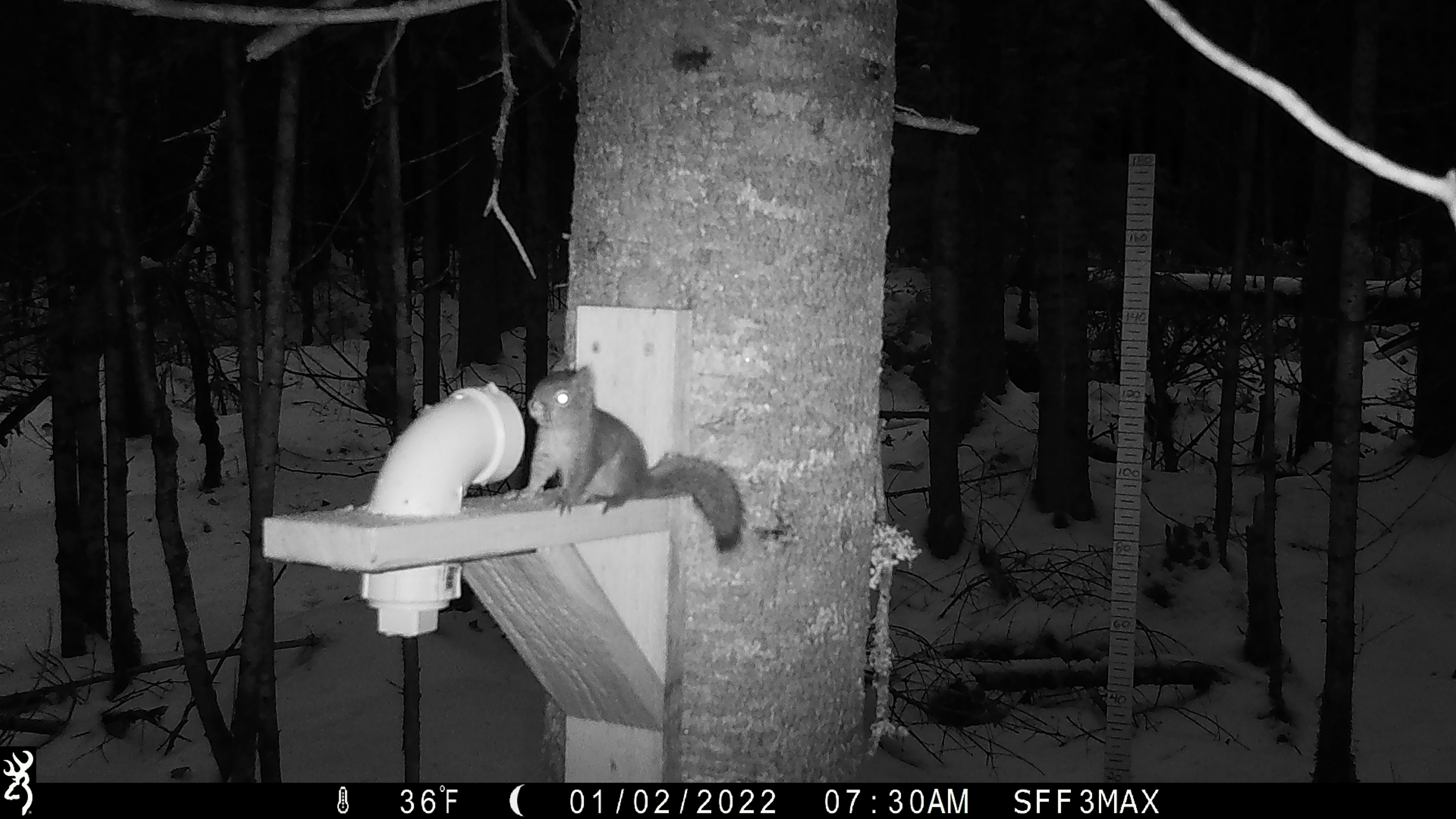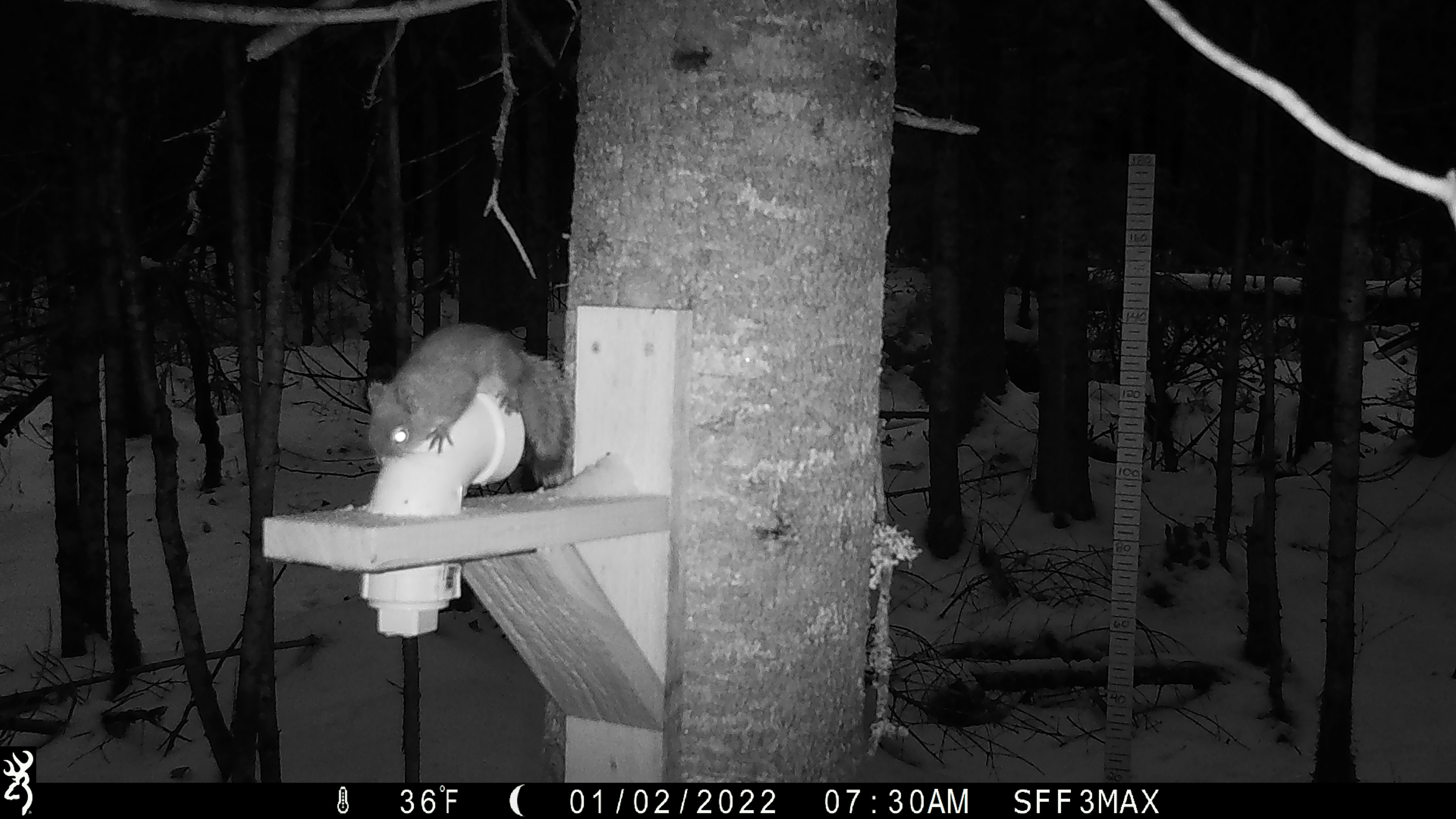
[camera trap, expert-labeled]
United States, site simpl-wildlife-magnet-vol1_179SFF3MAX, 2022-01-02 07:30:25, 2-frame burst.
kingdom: Animalia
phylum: Chordata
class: Mammalia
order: Rodentia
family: Sciuridae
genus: Tamiasciurus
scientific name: Tamiasciurus hudsonicus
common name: red squirrel